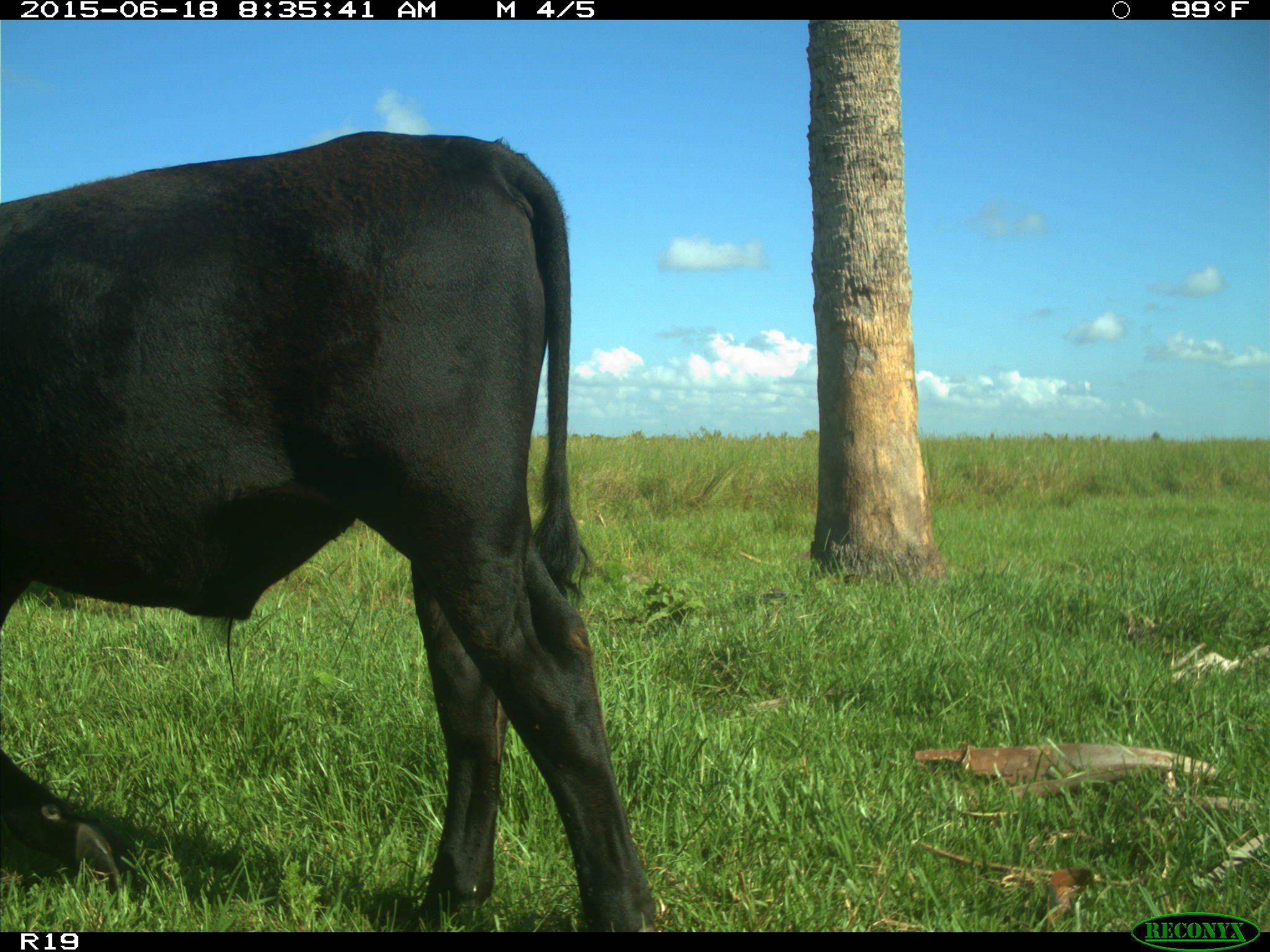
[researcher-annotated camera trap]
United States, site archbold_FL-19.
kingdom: Animalia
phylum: Chordata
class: Mammalia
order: Artiodactyla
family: Bovidae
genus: Bos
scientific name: Bos taurus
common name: domestic cow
Bos taurus (domestic cow).